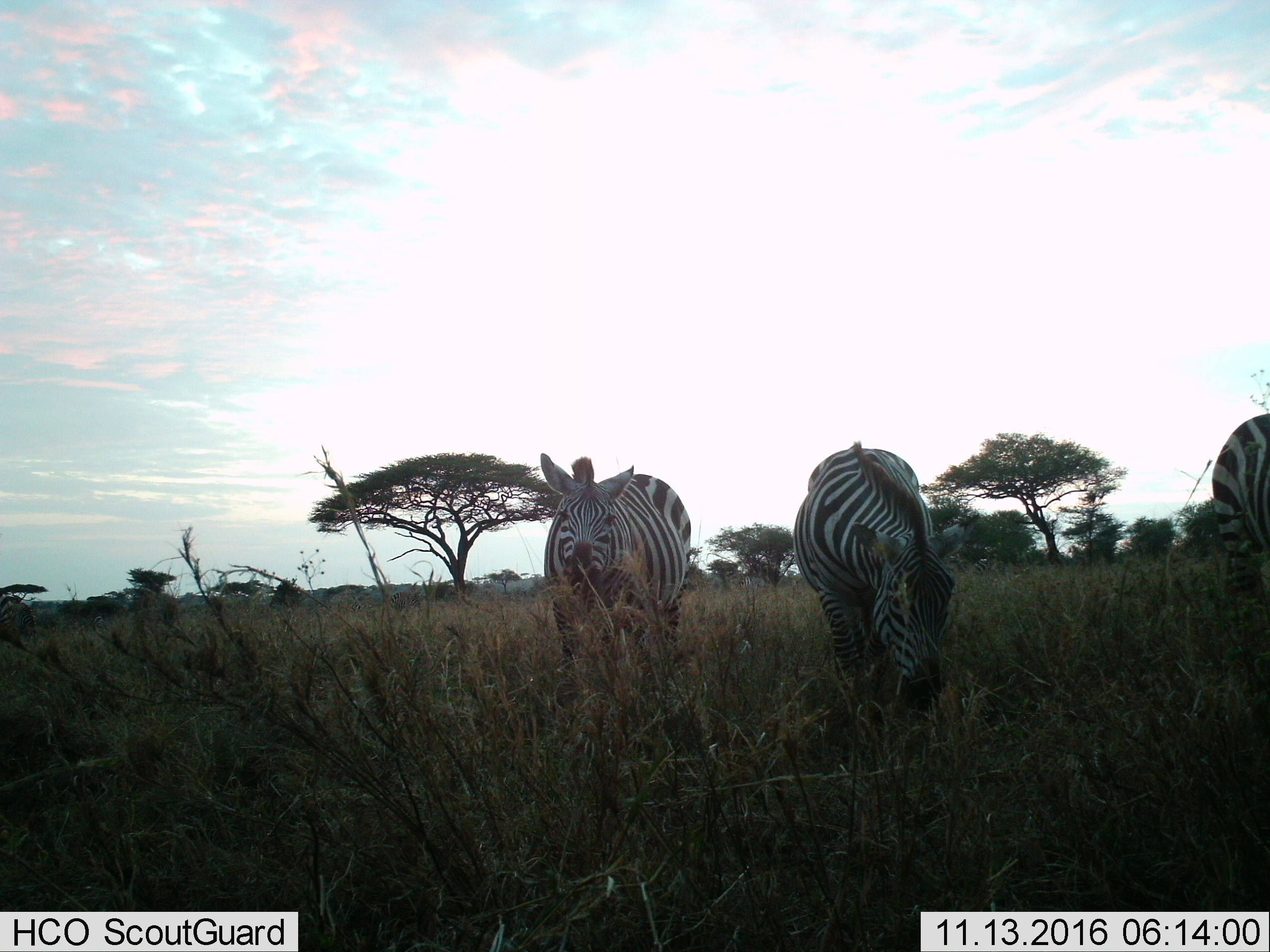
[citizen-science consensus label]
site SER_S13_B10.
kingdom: Animalia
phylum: Chordata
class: Mammalia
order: Perissodactyla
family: Equidae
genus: Equus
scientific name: Equus quagga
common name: plains zebra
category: zebraplains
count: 3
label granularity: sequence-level